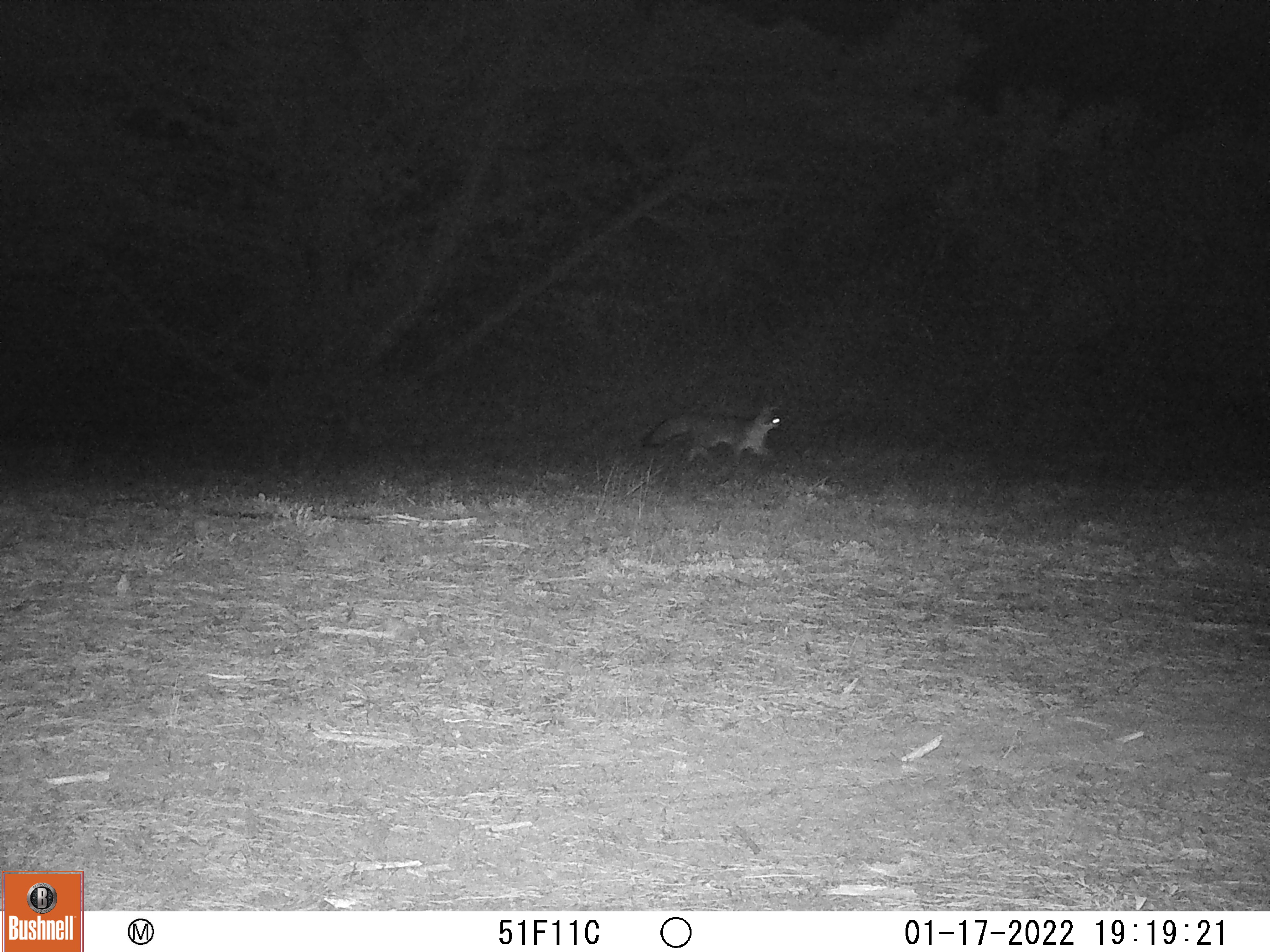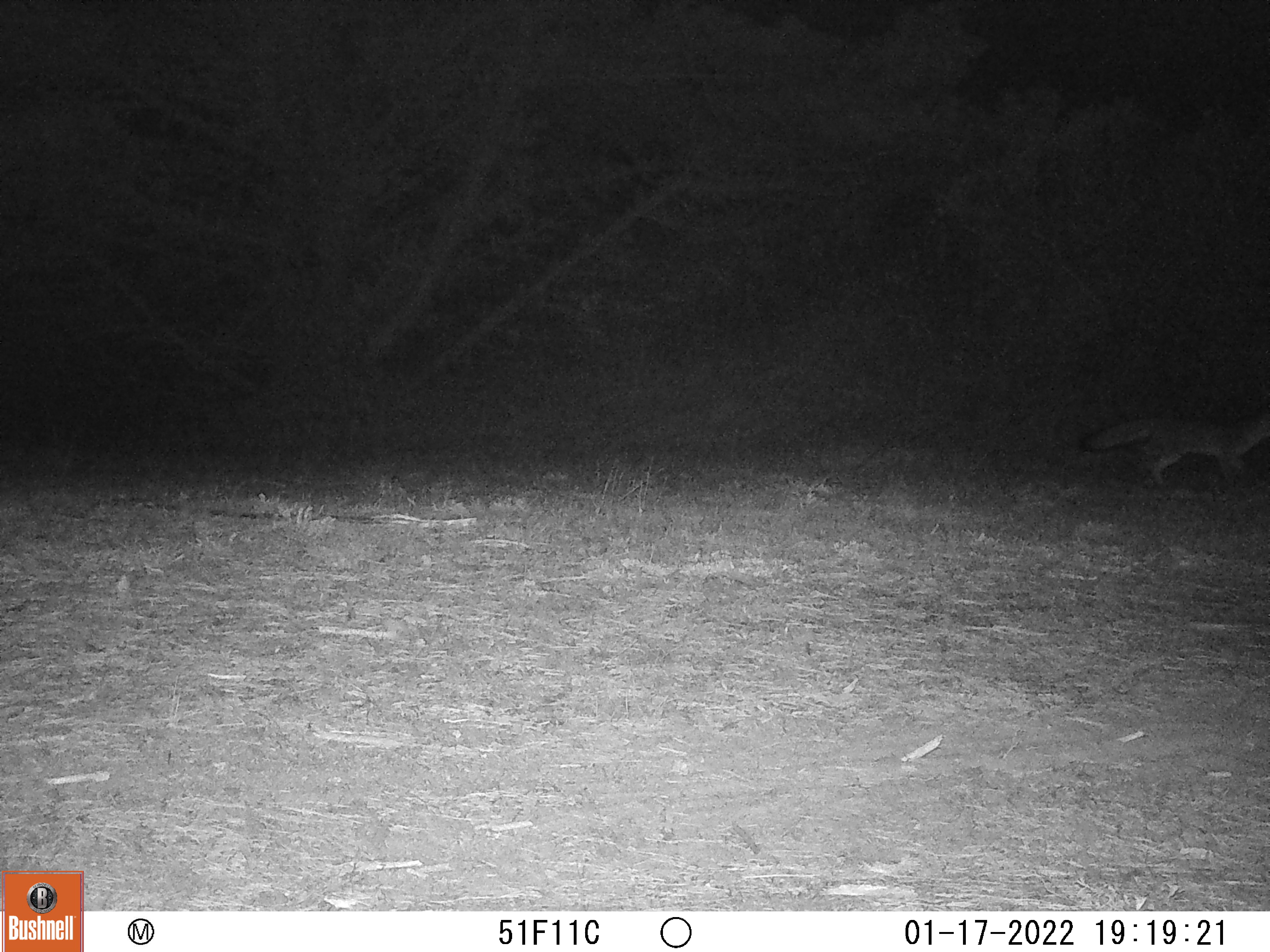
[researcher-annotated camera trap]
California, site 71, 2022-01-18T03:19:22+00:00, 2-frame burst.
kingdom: Animalia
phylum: Chordata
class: Mammalia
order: Carnivora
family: Canidae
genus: Urocyon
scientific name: Urocyon cinereoargenteus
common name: gray fox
Gray fox (Urocyon cinereoargenteus).